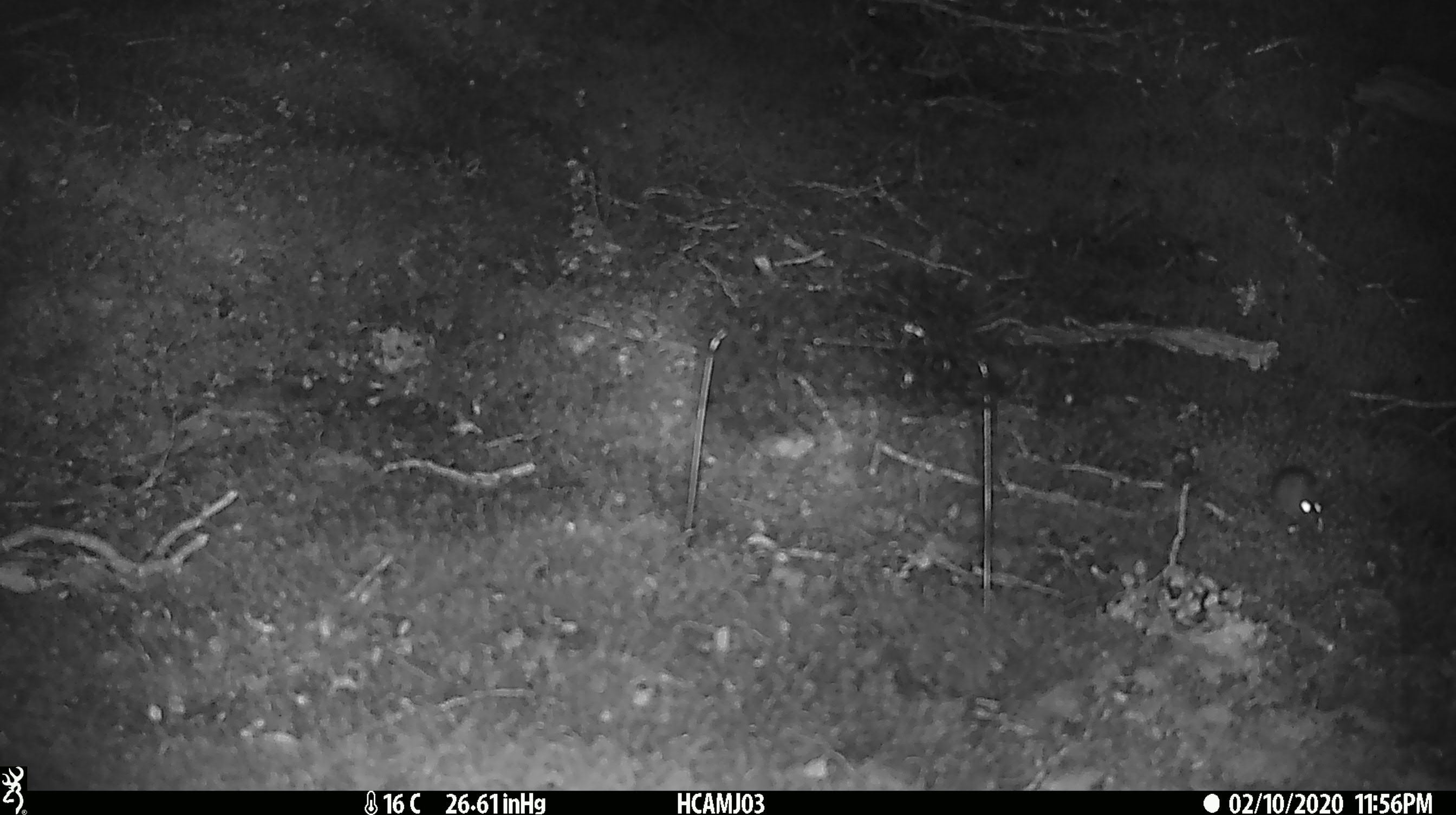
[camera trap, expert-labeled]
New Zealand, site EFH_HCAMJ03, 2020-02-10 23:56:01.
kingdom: Animalia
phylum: Chordata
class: Mammalia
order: Rodentia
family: Muridae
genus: Mus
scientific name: Mus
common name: mouse